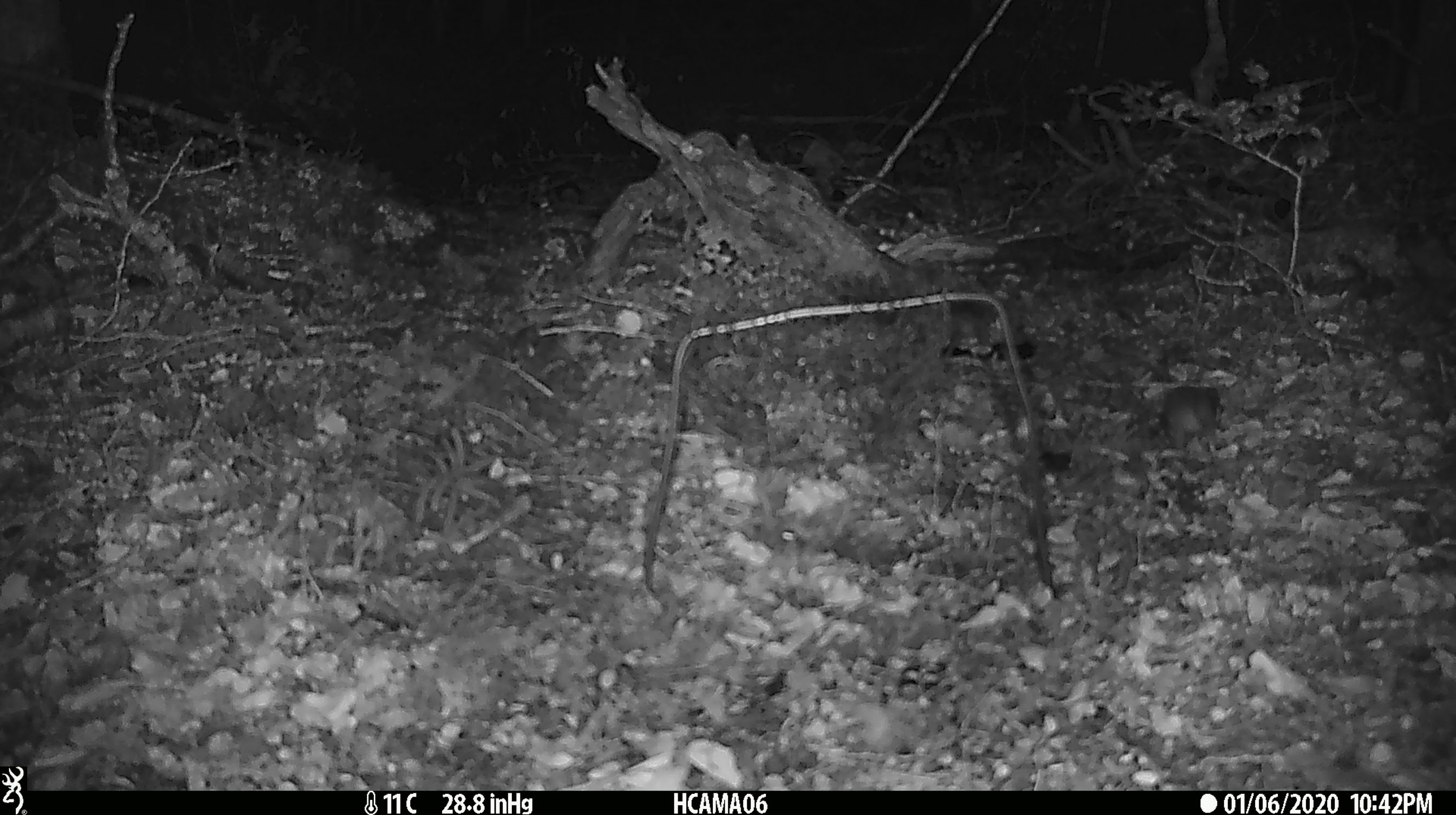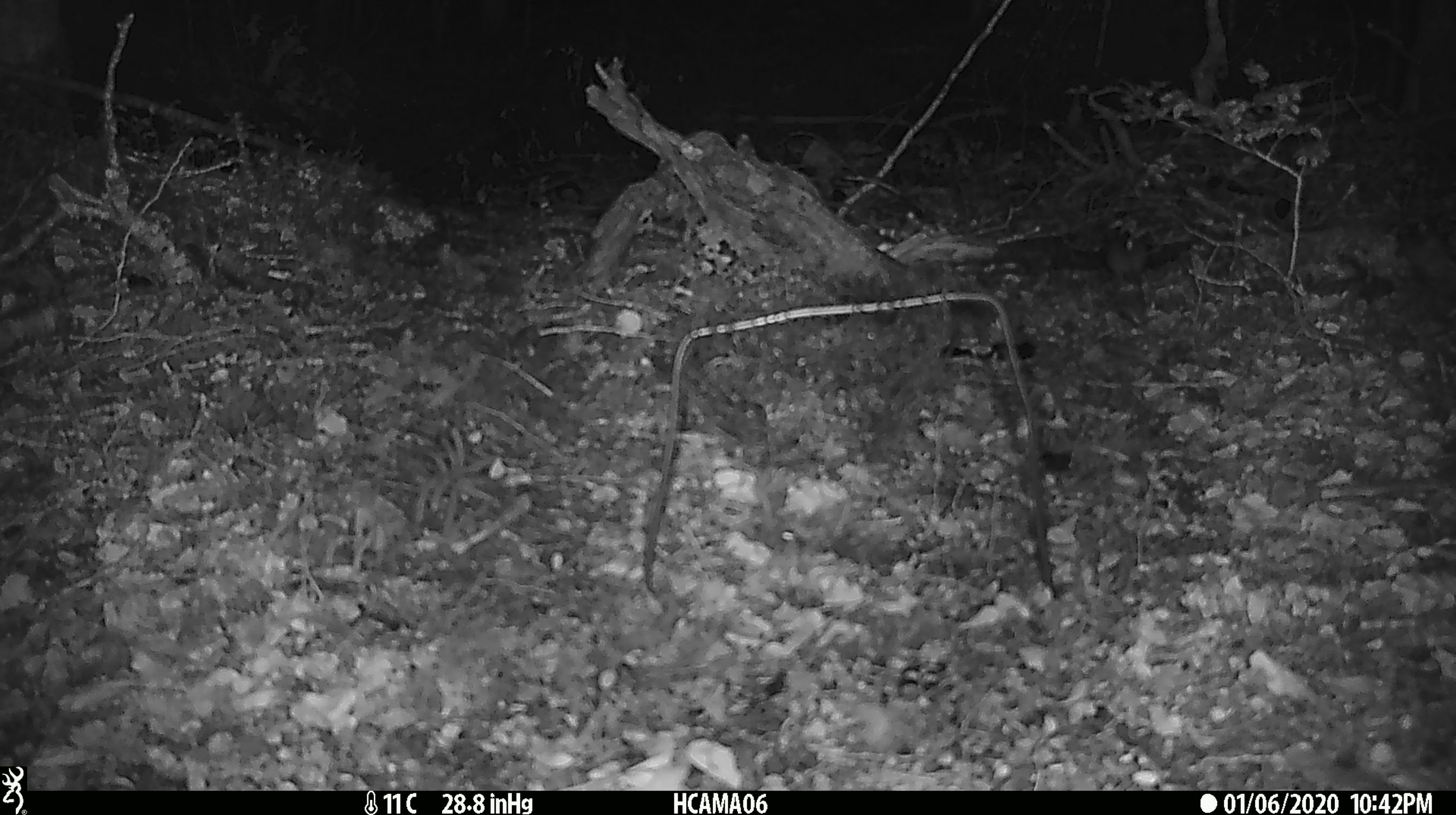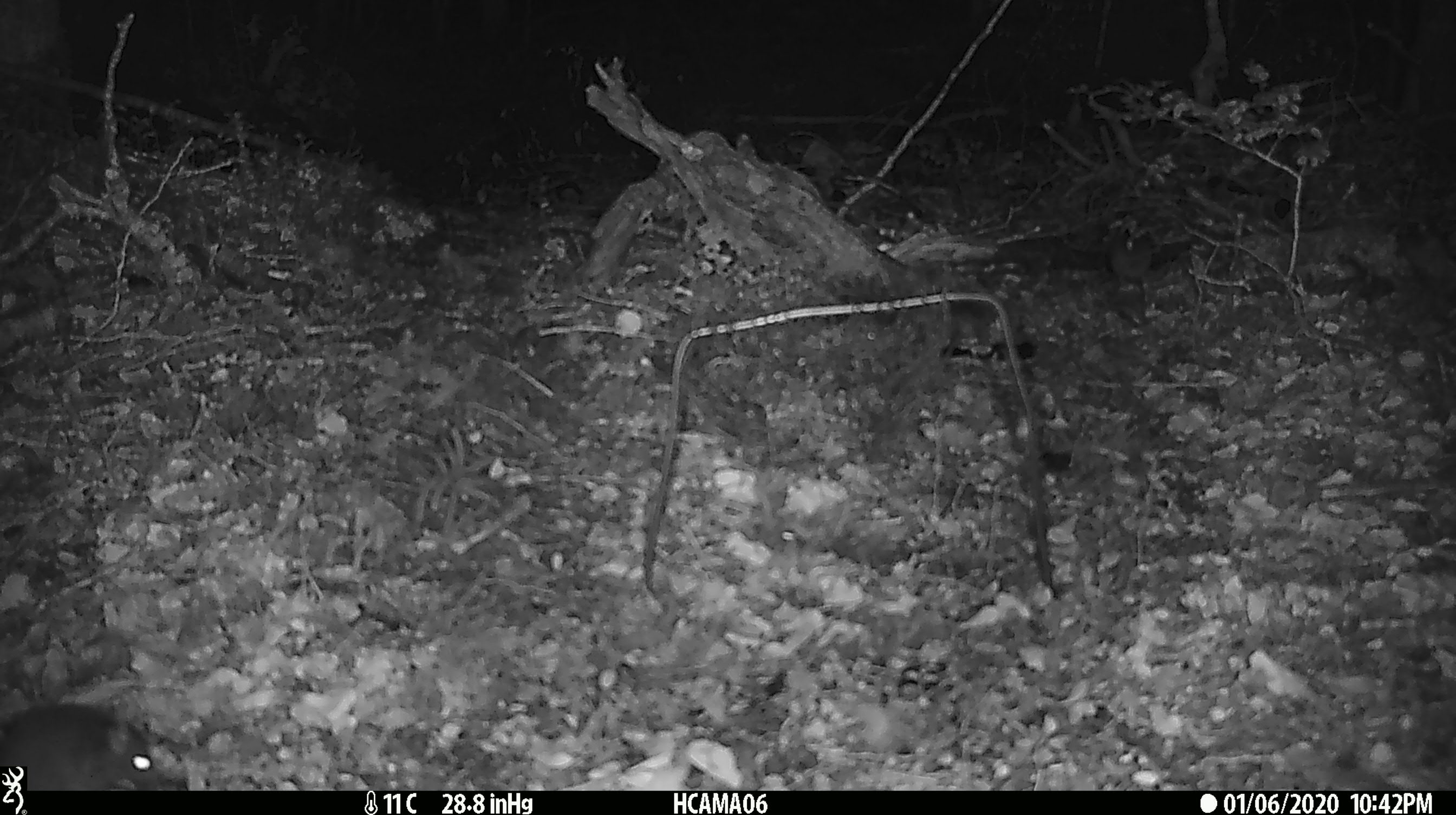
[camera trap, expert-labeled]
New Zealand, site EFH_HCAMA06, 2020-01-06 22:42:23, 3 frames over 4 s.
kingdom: Animalia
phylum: Chordata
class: Mammalia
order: Rodentia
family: Muridae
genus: Mus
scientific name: Mus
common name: mouse